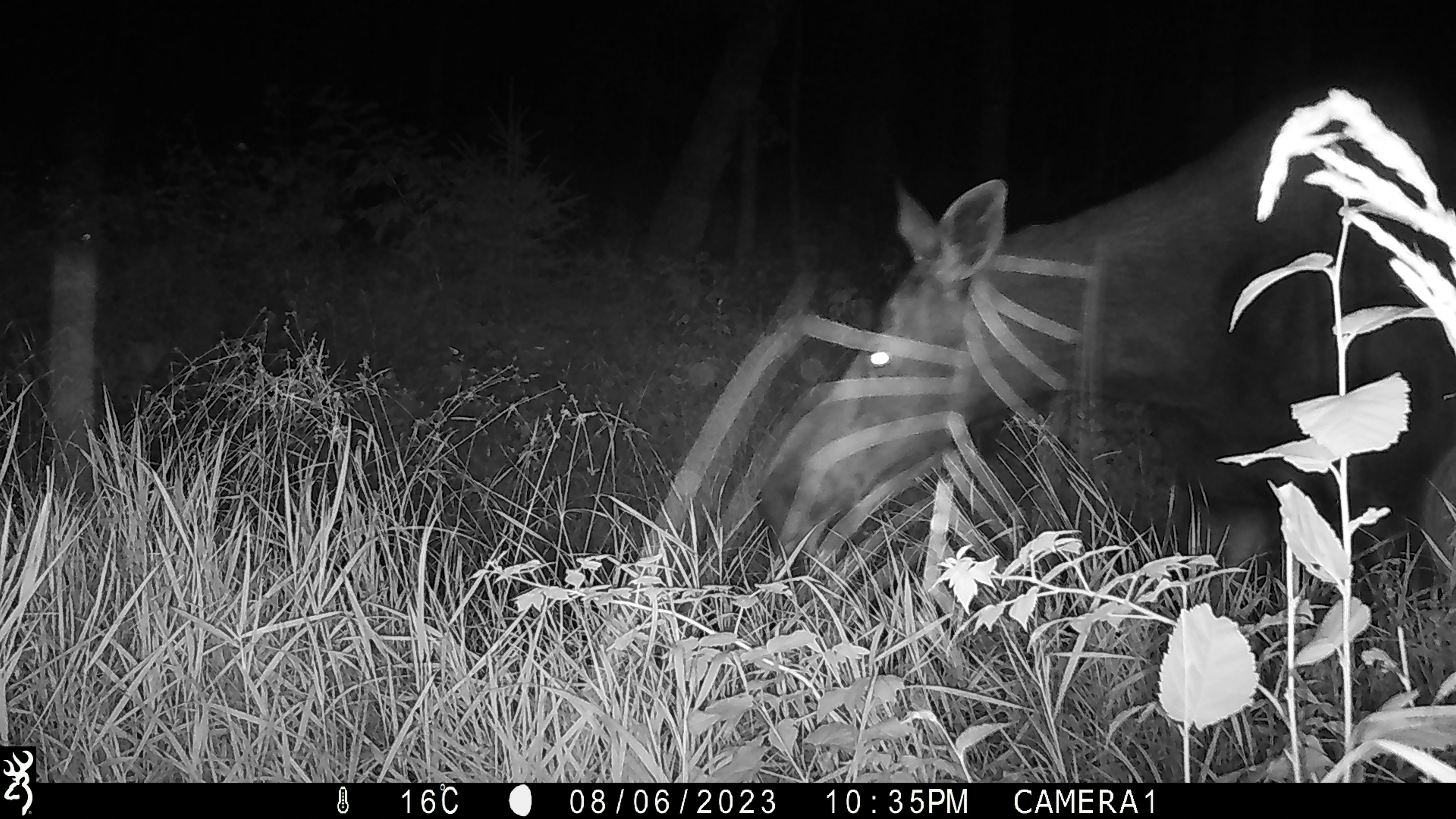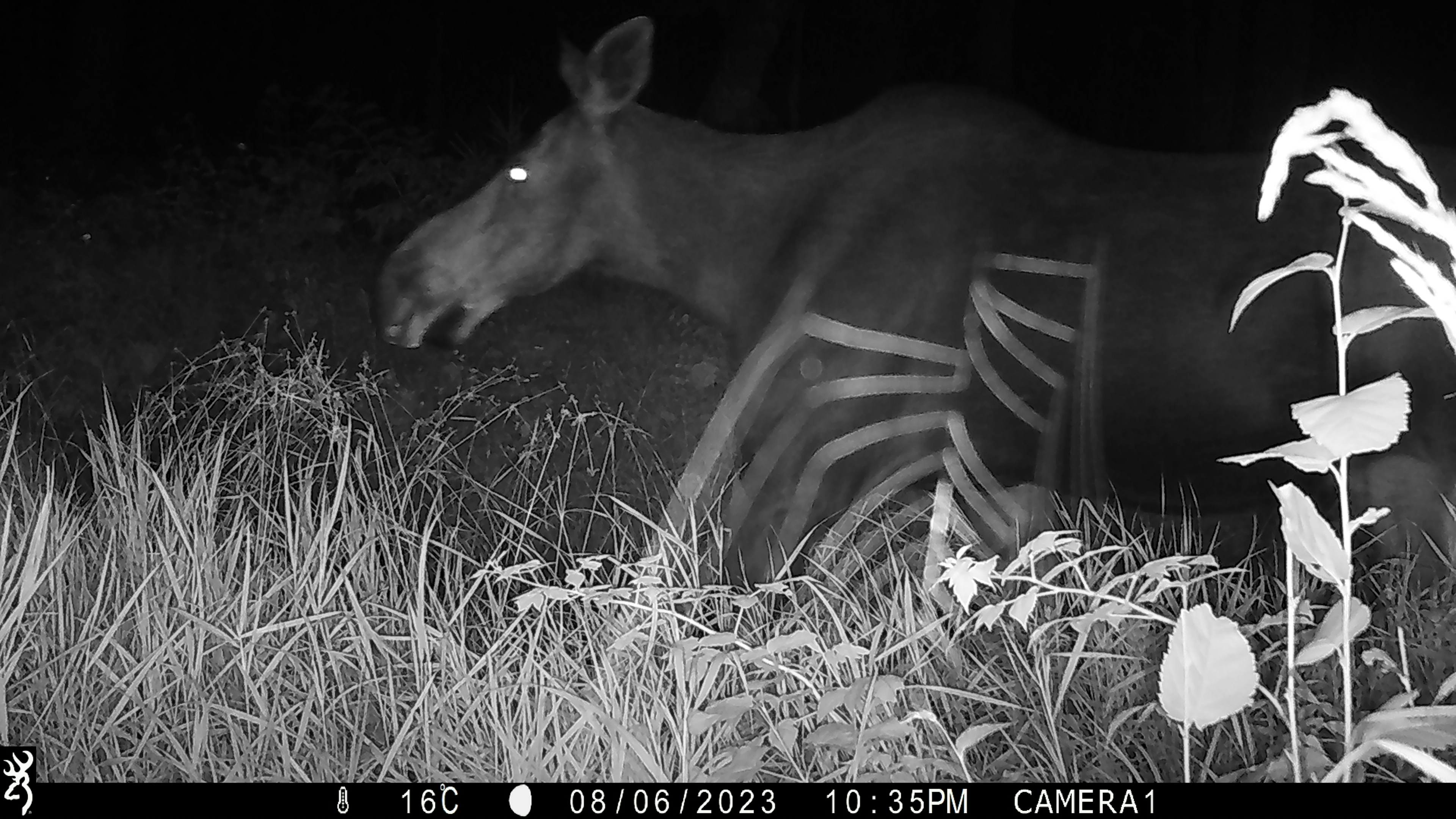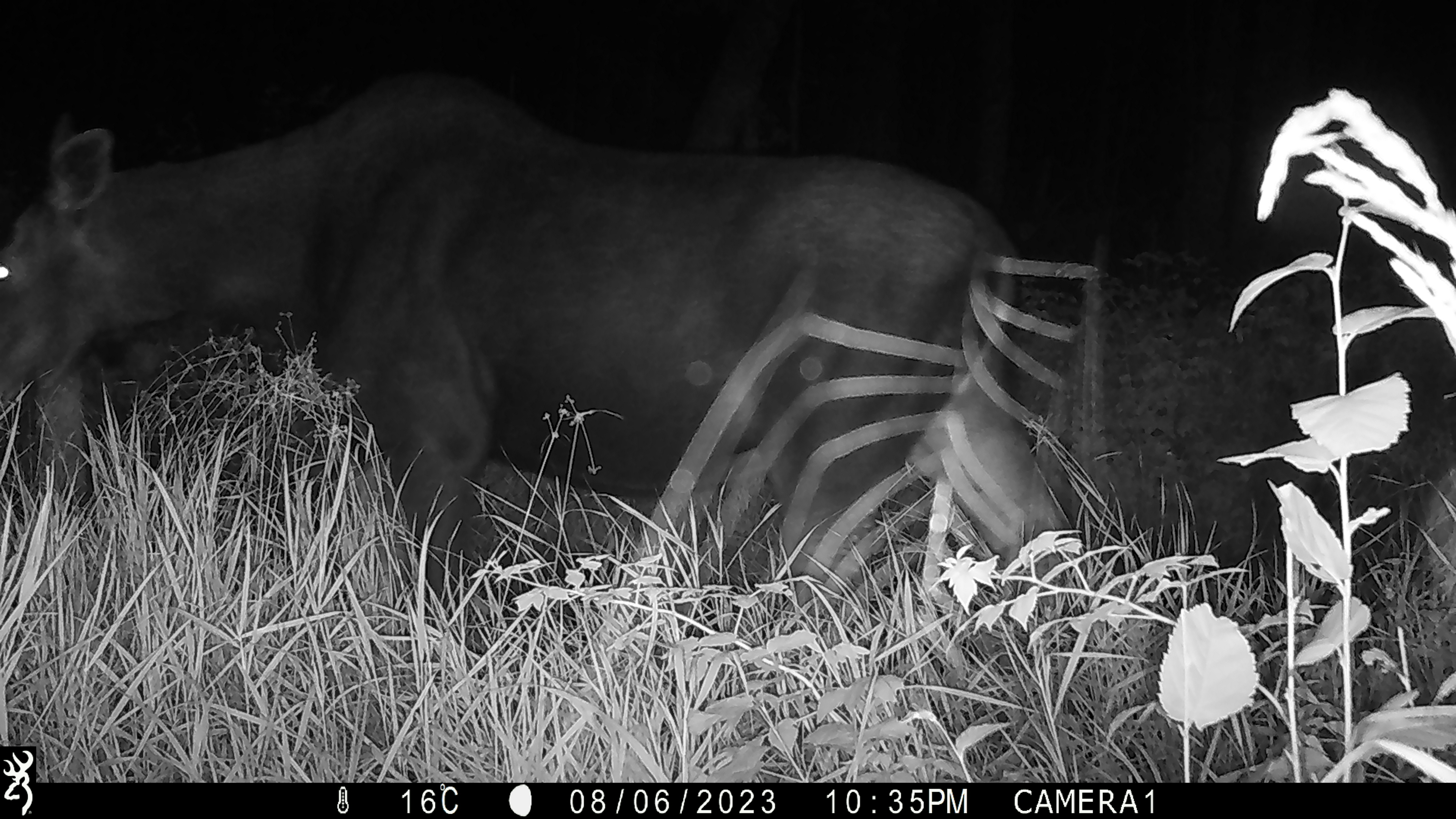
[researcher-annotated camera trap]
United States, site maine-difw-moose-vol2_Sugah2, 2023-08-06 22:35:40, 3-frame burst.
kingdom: Animalia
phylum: Chordata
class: Mammalia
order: Artiodactyla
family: Cervidae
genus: Alces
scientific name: Alces alces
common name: moose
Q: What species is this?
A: Moose (Alces alces).